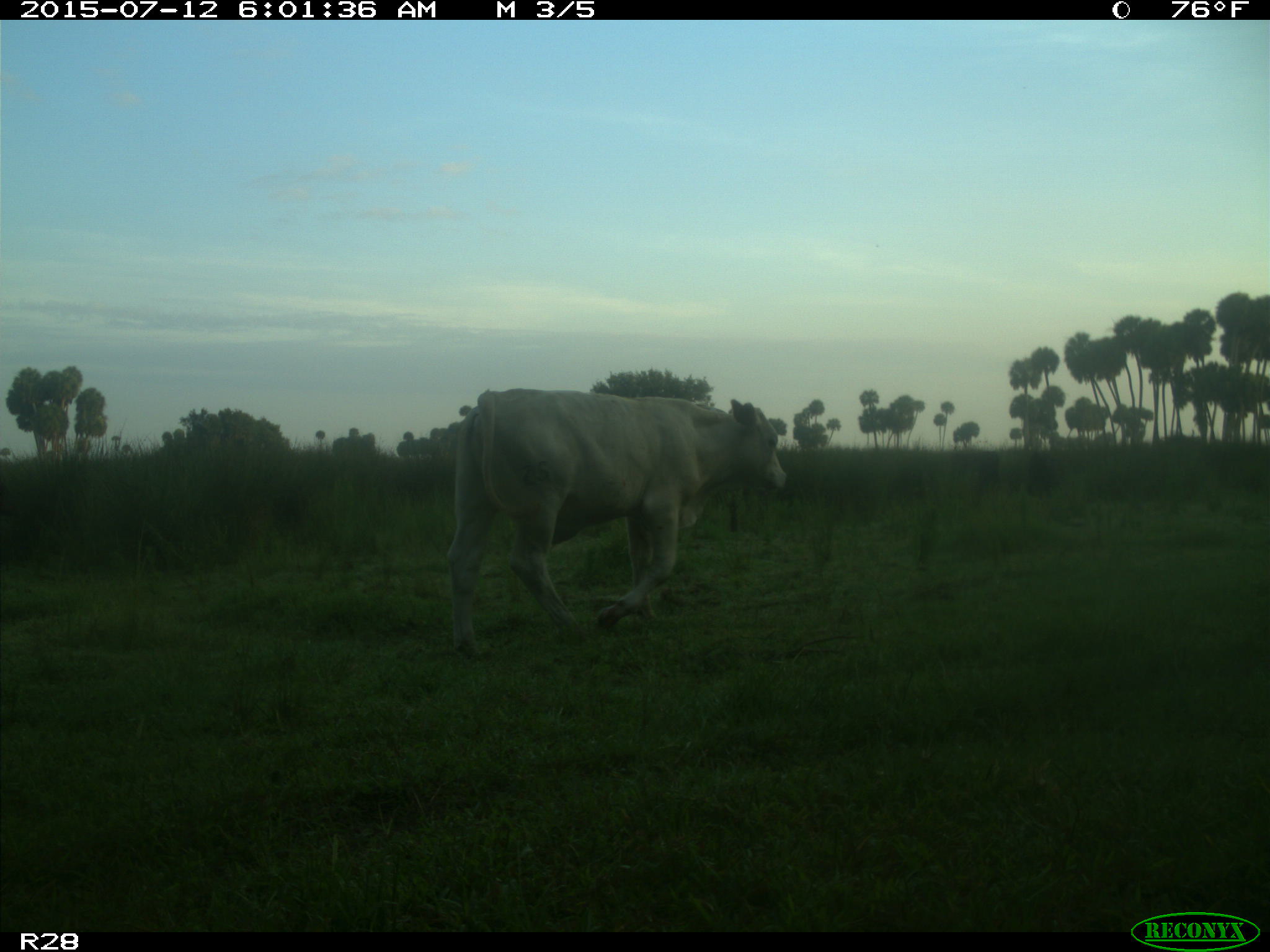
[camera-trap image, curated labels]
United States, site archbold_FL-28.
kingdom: Animalia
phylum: Chordata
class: Mammalia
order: Artiodactyla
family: Bovidae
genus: Bos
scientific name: Bos taurus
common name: domestic cow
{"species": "Bos taurus (domestic cow)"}